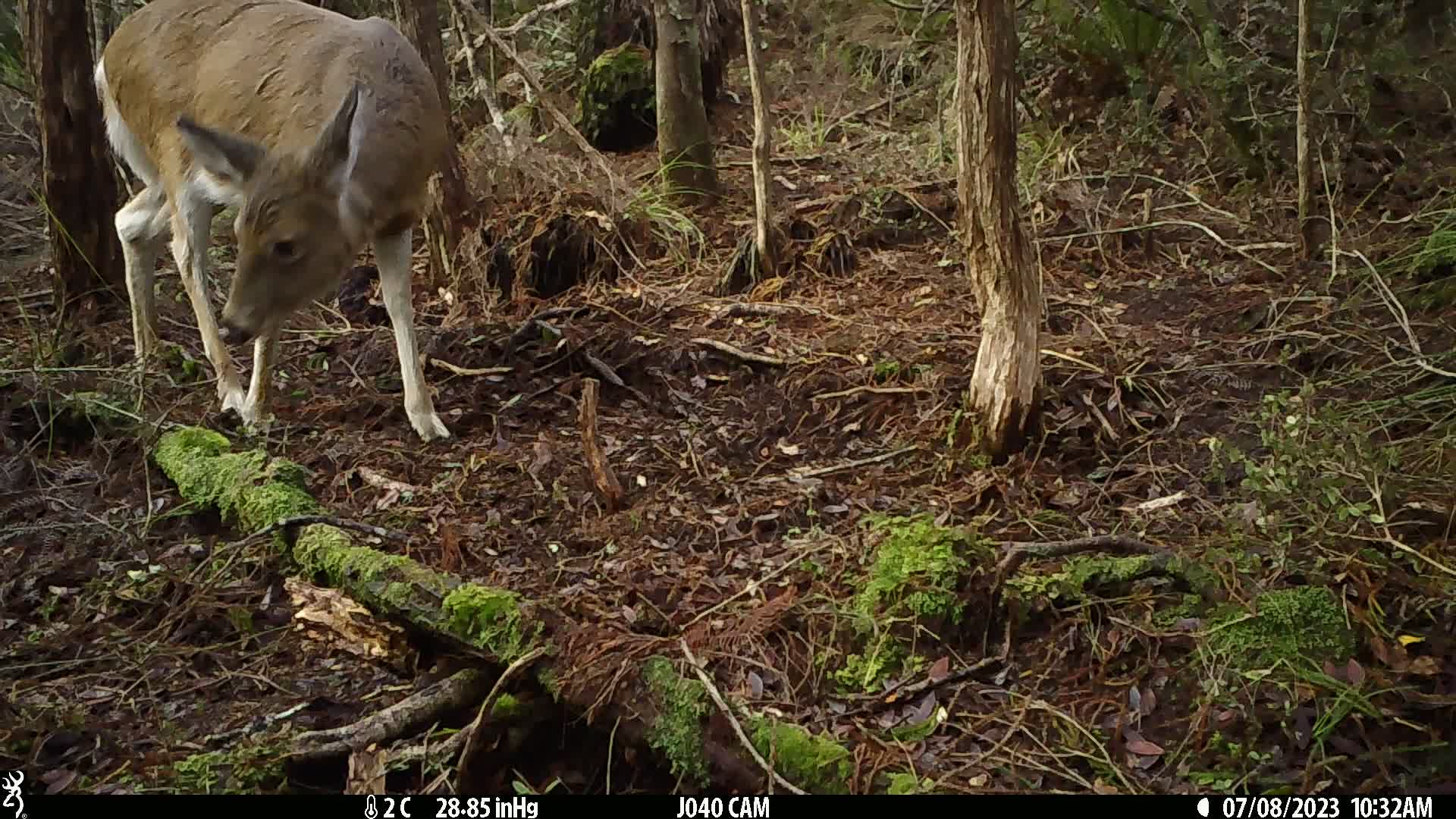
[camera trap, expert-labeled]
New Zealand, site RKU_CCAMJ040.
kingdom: Animalia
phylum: Chordata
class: Mammalia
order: Artiodactyla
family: Cervidae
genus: Odocoileus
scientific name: Odocoileus virginianus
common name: white-tailed deer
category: white tailed deer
White tailed deer (white-tailed deer) (Odocoileus virginianus).